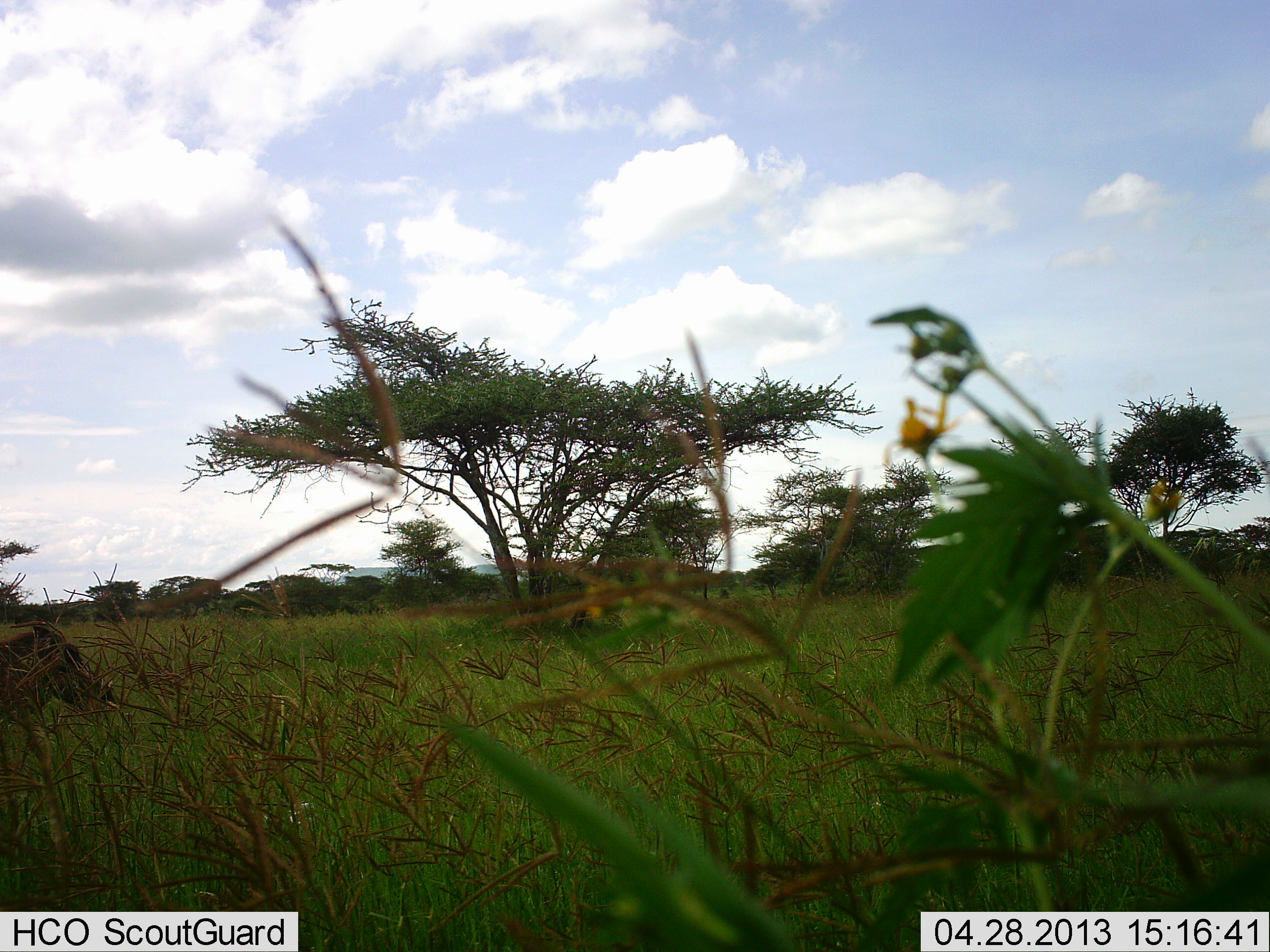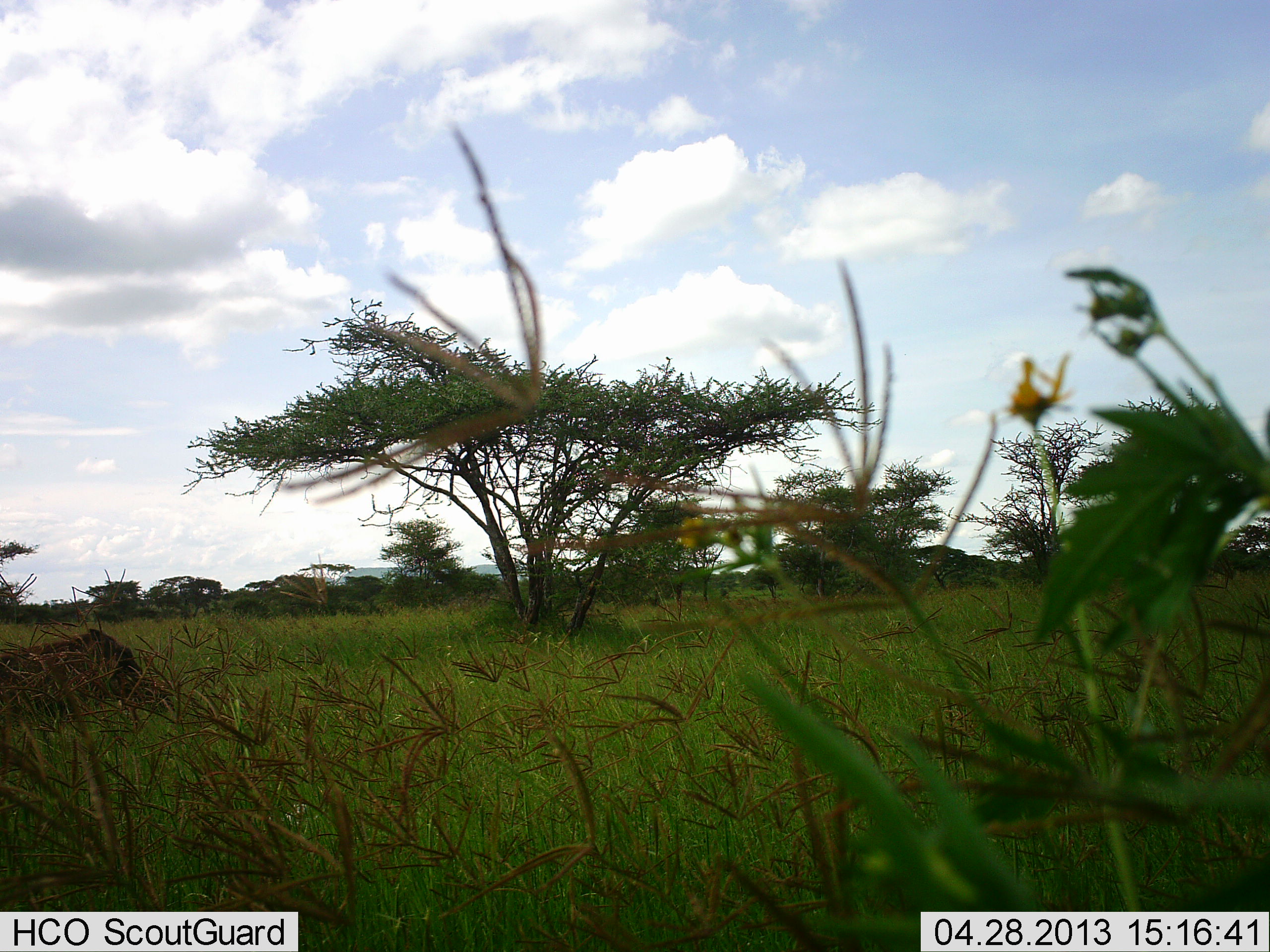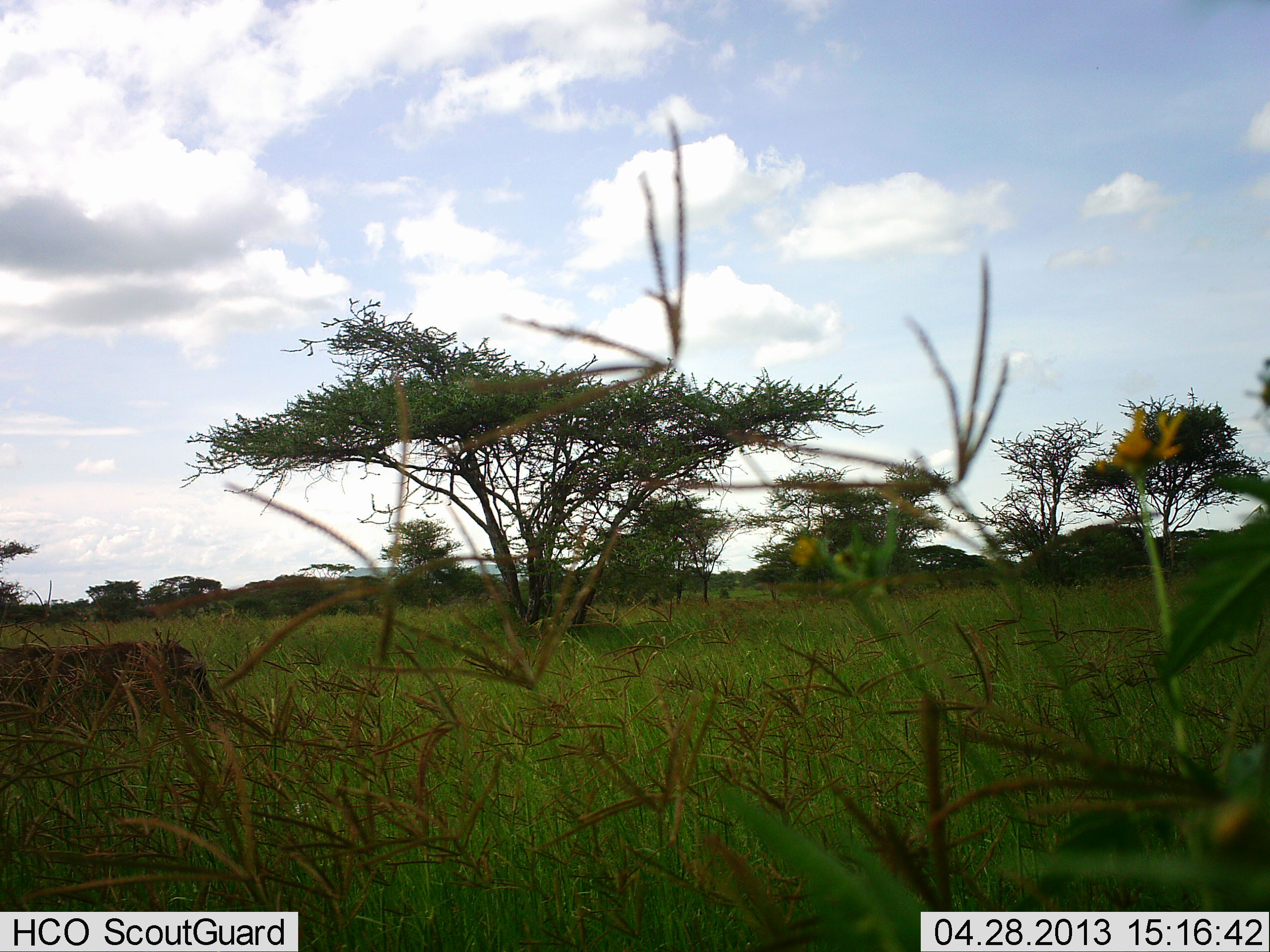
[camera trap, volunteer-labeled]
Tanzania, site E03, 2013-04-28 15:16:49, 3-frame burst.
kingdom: Animalia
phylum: Chordata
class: Mammalia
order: Artiodactyla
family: Suidae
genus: Phacochoerus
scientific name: Phacochoerus africanus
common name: warthog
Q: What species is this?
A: Warthog (Phacochoerus africanus).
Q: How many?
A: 1.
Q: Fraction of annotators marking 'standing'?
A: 4%.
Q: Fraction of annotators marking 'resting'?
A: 0%.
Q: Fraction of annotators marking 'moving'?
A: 96%.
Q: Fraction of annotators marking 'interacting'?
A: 0%.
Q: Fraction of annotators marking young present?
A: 0%.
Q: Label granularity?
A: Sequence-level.